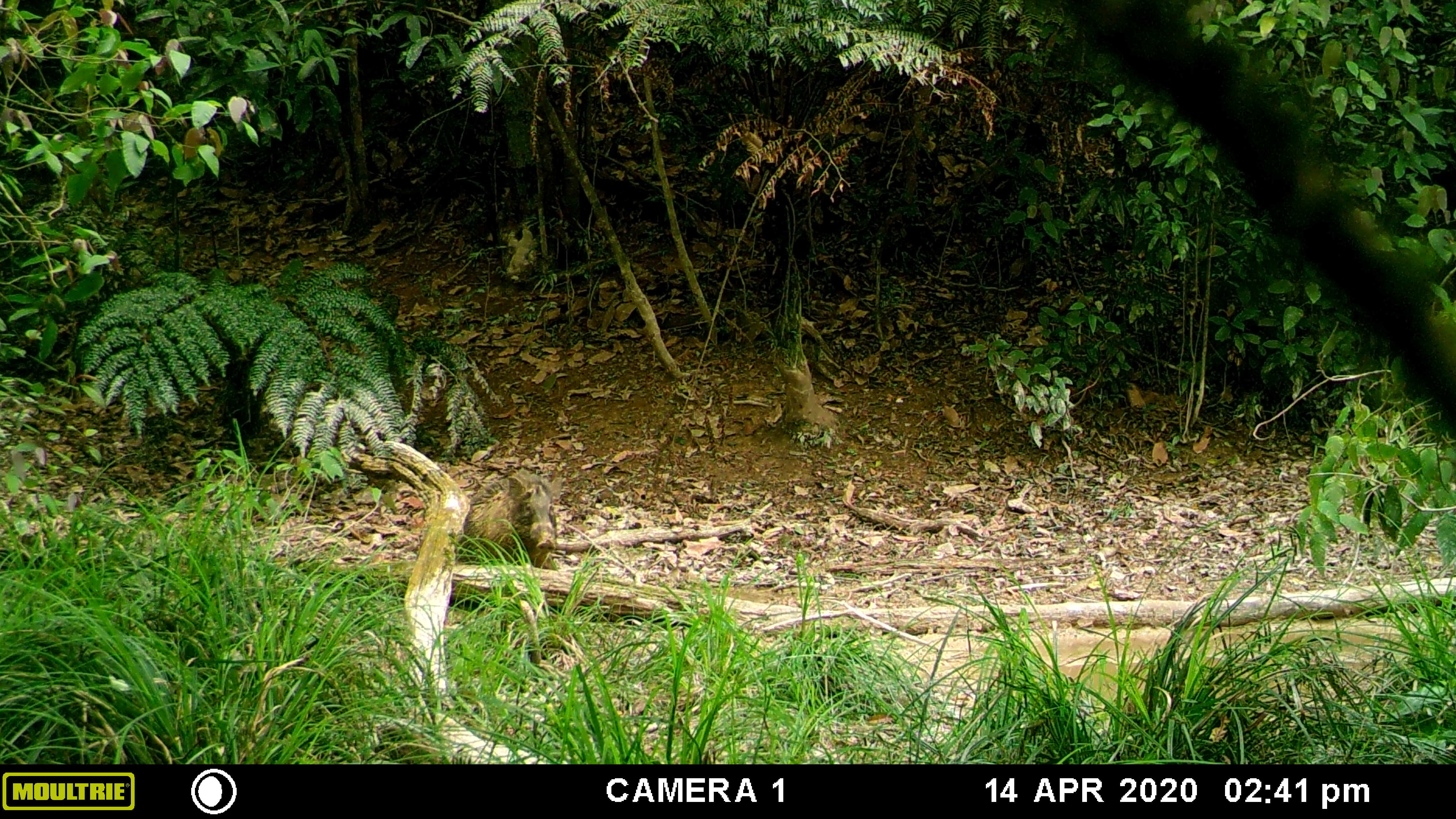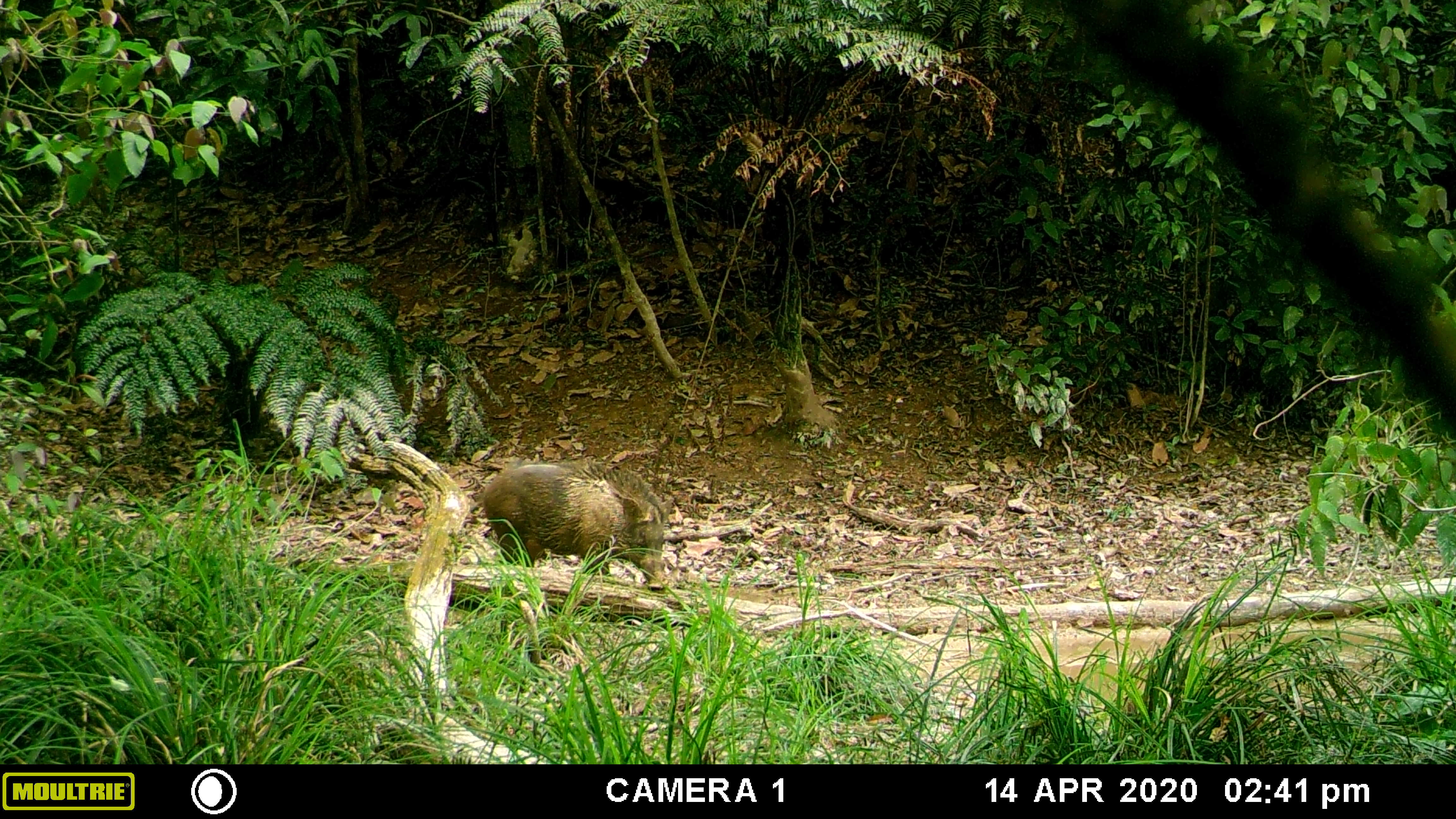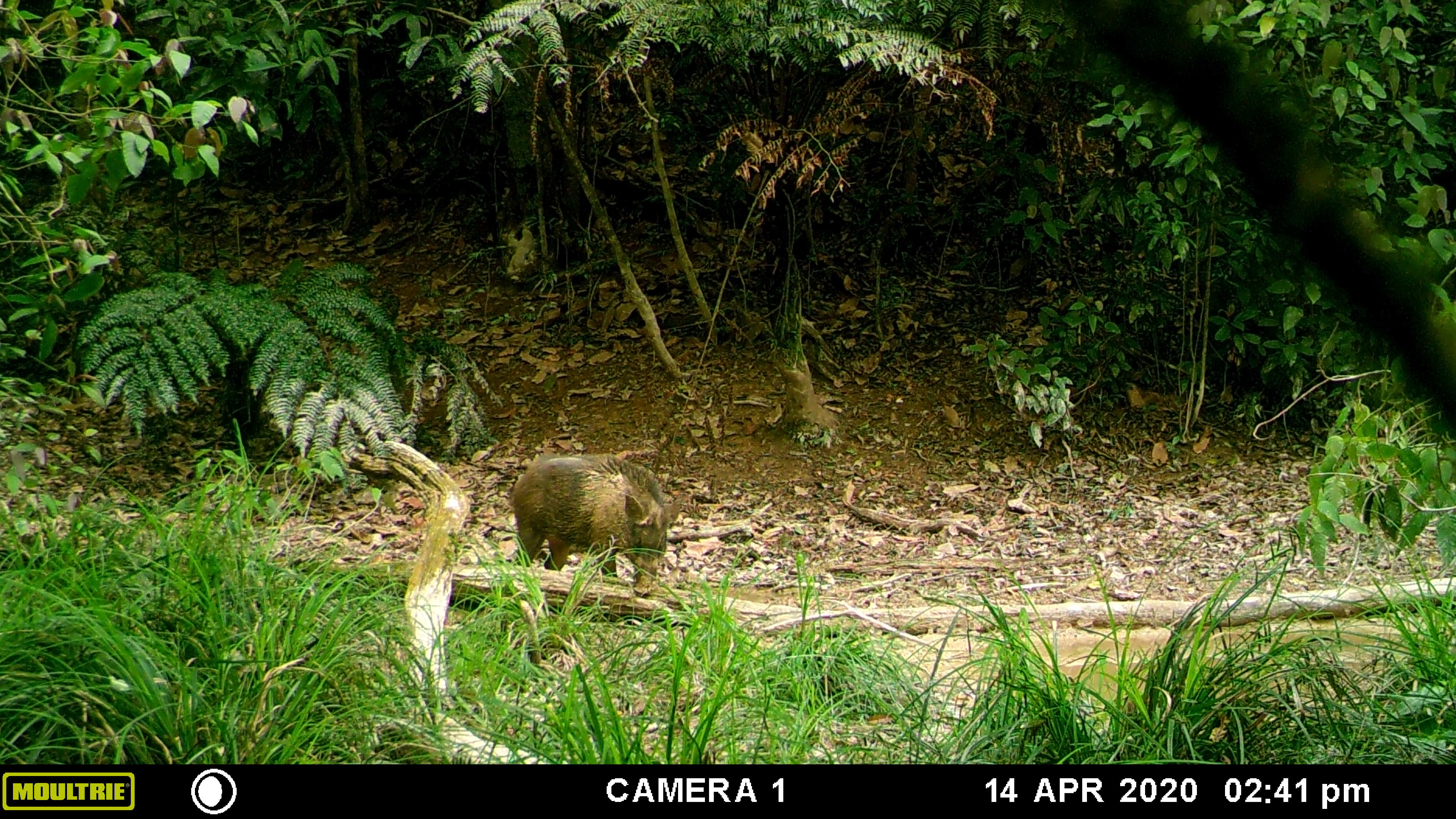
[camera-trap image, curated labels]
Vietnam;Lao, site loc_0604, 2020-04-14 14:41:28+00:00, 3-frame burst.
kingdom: Animalia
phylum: Chordata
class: Mammalia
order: Artiodactyla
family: Suidae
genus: Sus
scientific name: Sus scrofa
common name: eurasian wild pig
Eurasian wild pig (Sus scrofa). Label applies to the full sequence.